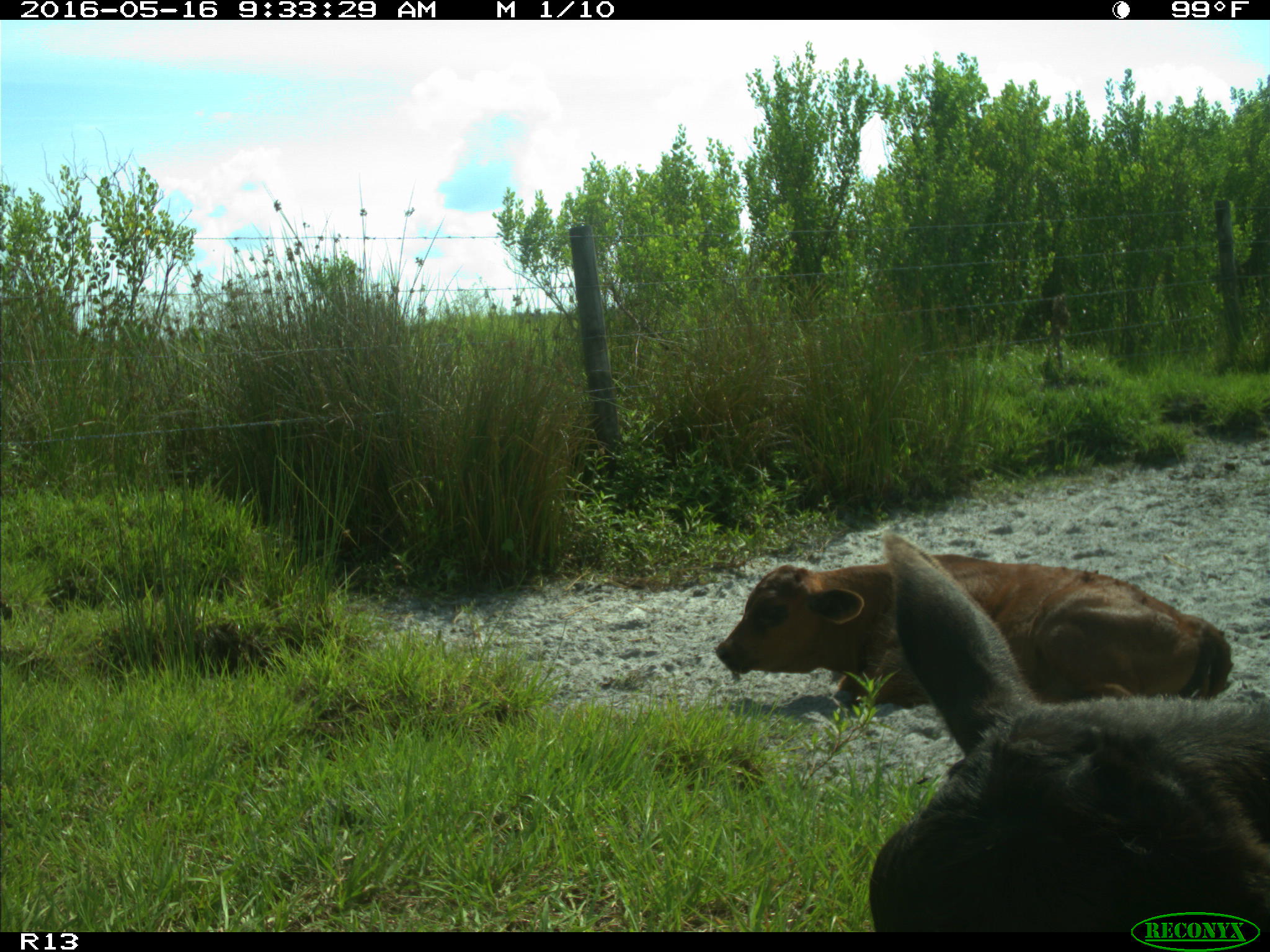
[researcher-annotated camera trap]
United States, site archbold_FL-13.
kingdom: Animalia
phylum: Chordata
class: Mammalia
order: Artiodactyla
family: Bovidae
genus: Bos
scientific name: Bos taurus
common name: domestic cow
Bos taurus (domestic cow).